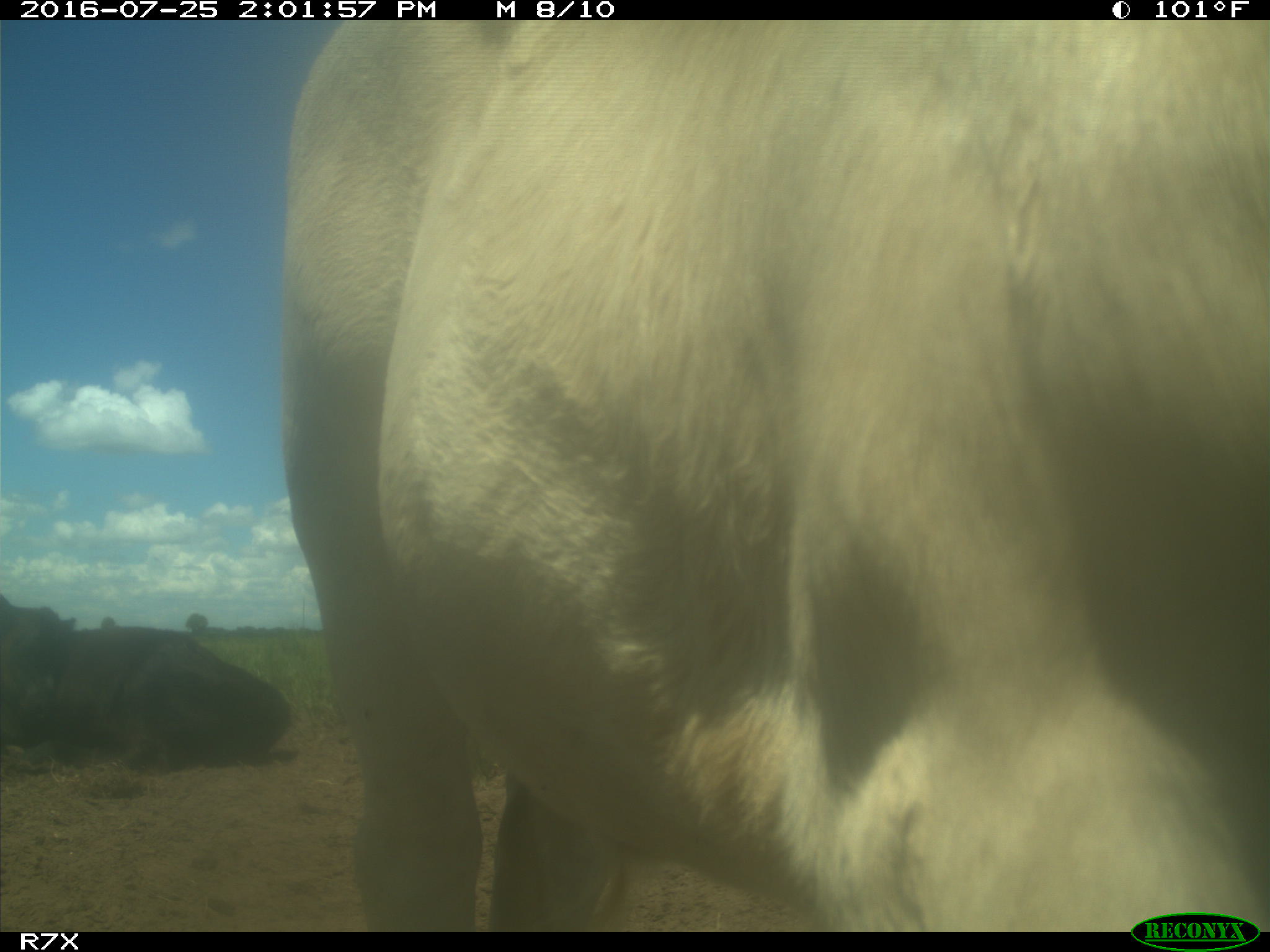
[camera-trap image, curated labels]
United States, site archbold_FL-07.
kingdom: Animalia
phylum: Chordata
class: Mammalia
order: Artiodactyla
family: Bovidae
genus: Bos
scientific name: Bos taurus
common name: domestic cow